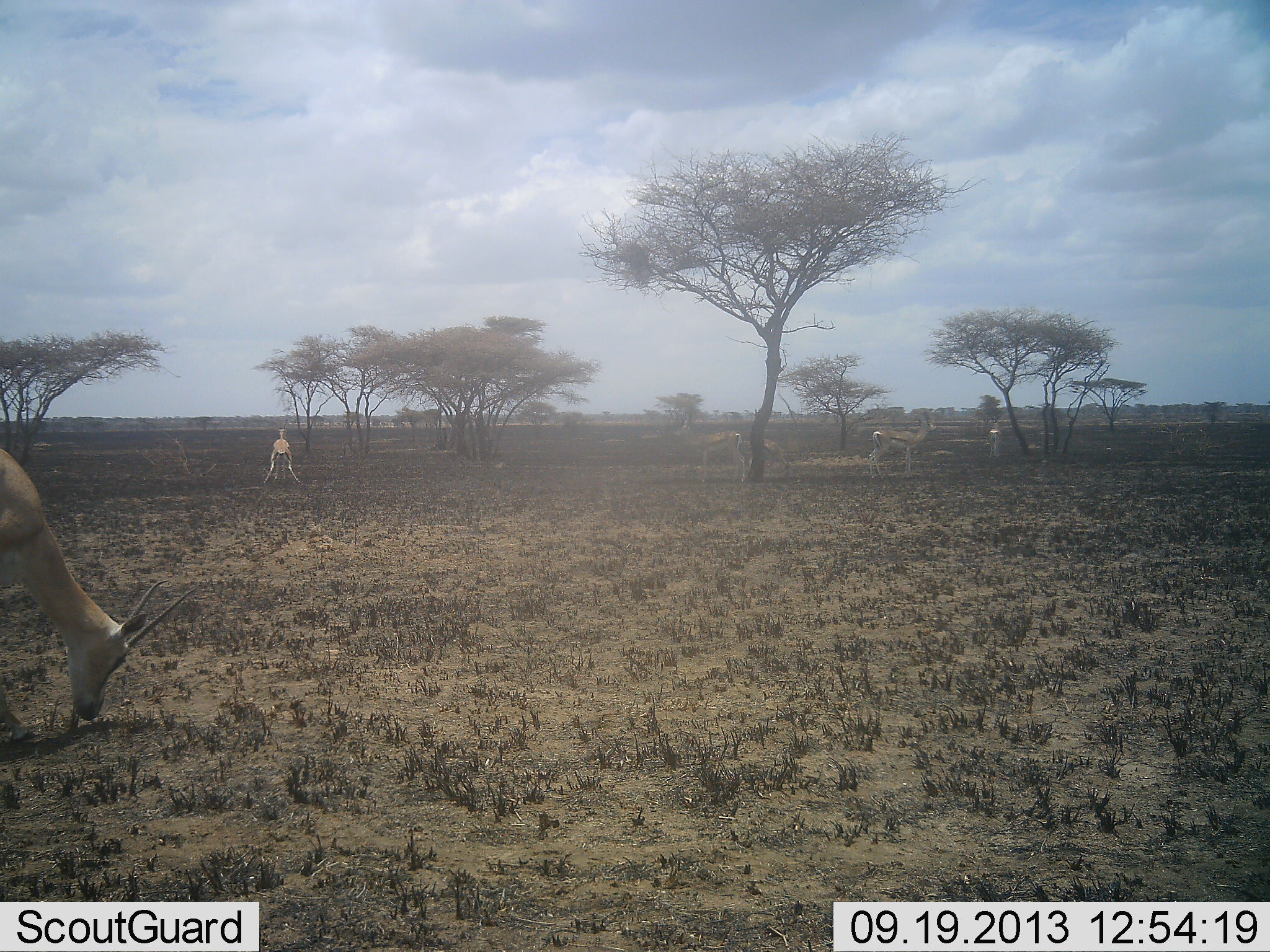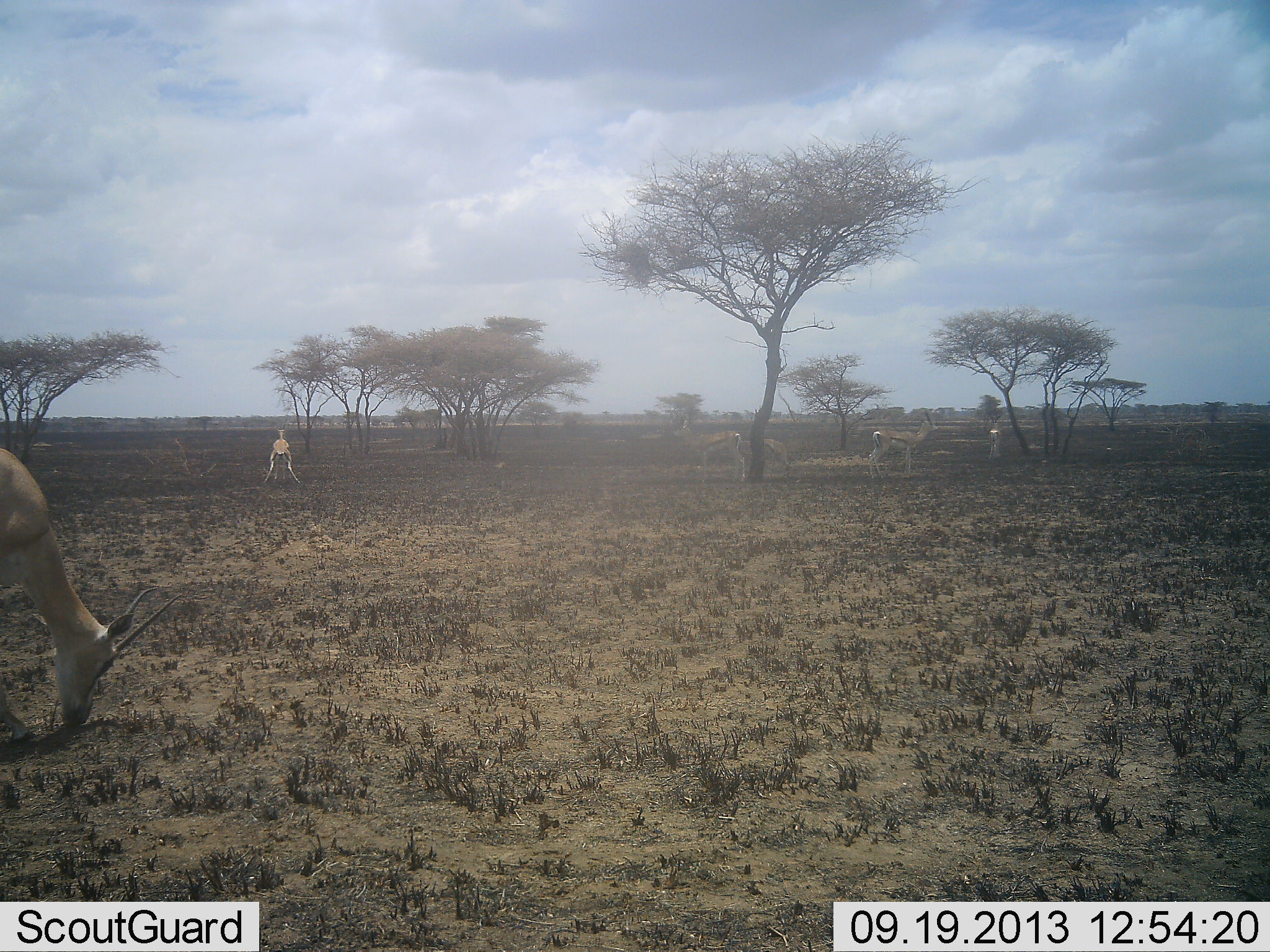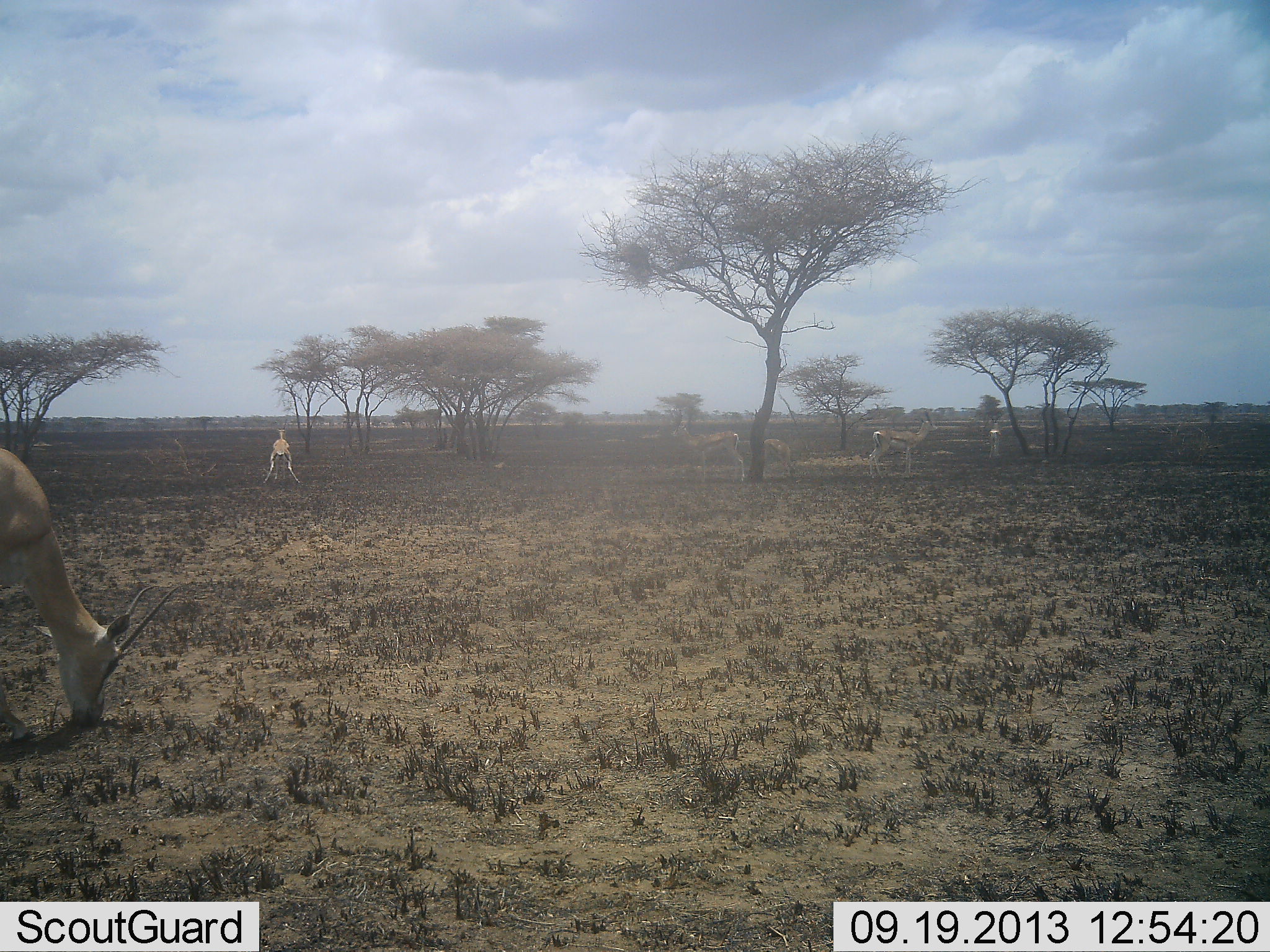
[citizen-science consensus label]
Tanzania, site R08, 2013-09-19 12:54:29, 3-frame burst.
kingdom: Animalia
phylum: Chordata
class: Mammalia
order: Artiodactyla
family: Bovidae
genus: Nanger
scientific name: Nanger granti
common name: grant's gazelle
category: gazellegrants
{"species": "gazellegrants (grant's gazelle) (Nanger granti)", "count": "6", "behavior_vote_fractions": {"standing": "60%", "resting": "0%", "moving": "0%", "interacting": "10%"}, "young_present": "10%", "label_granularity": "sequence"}